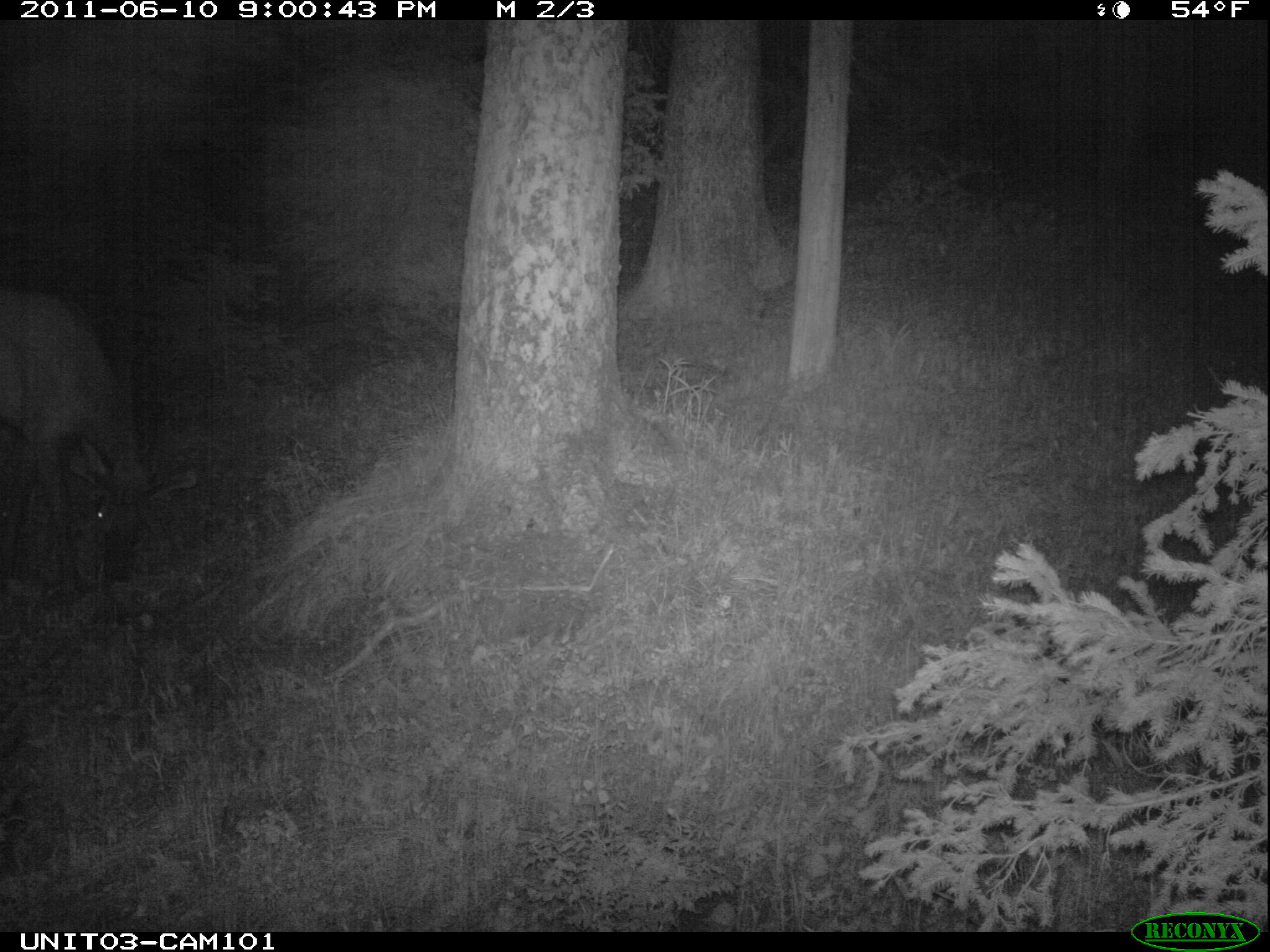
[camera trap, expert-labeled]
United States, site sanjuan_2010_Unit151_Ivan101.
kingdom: Animalia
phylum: Chordata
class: Mammalia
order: Artiodactyla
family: Cervidae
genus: Cervus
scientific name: Cervus elaphus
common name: red deer